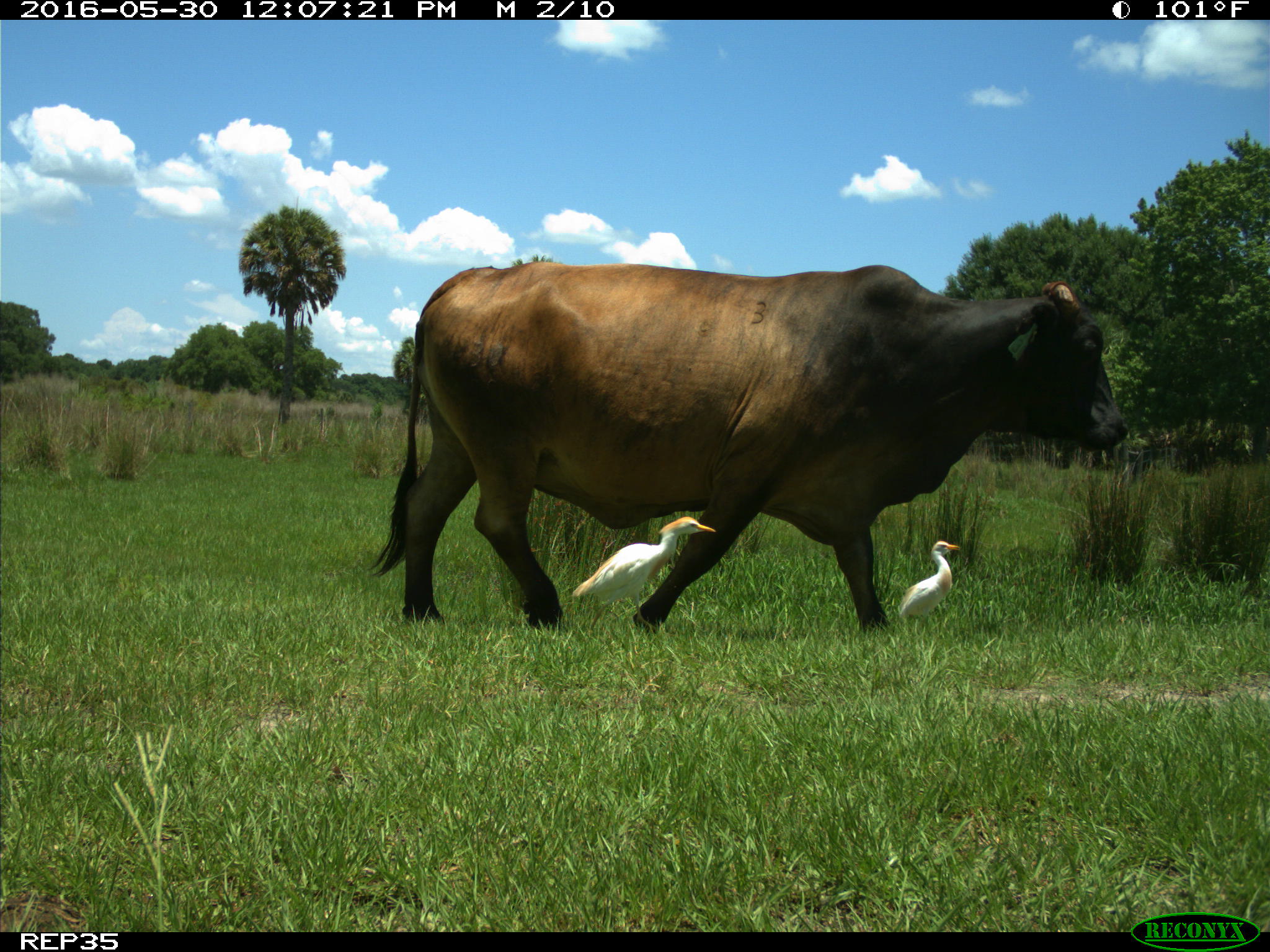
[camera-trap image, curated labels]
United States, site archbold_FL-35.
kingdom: Animalia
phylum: Chordata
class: Mammalia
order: Artiodactyla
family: Bovidae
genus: Bos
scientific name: Bos taurus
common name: domestic cow